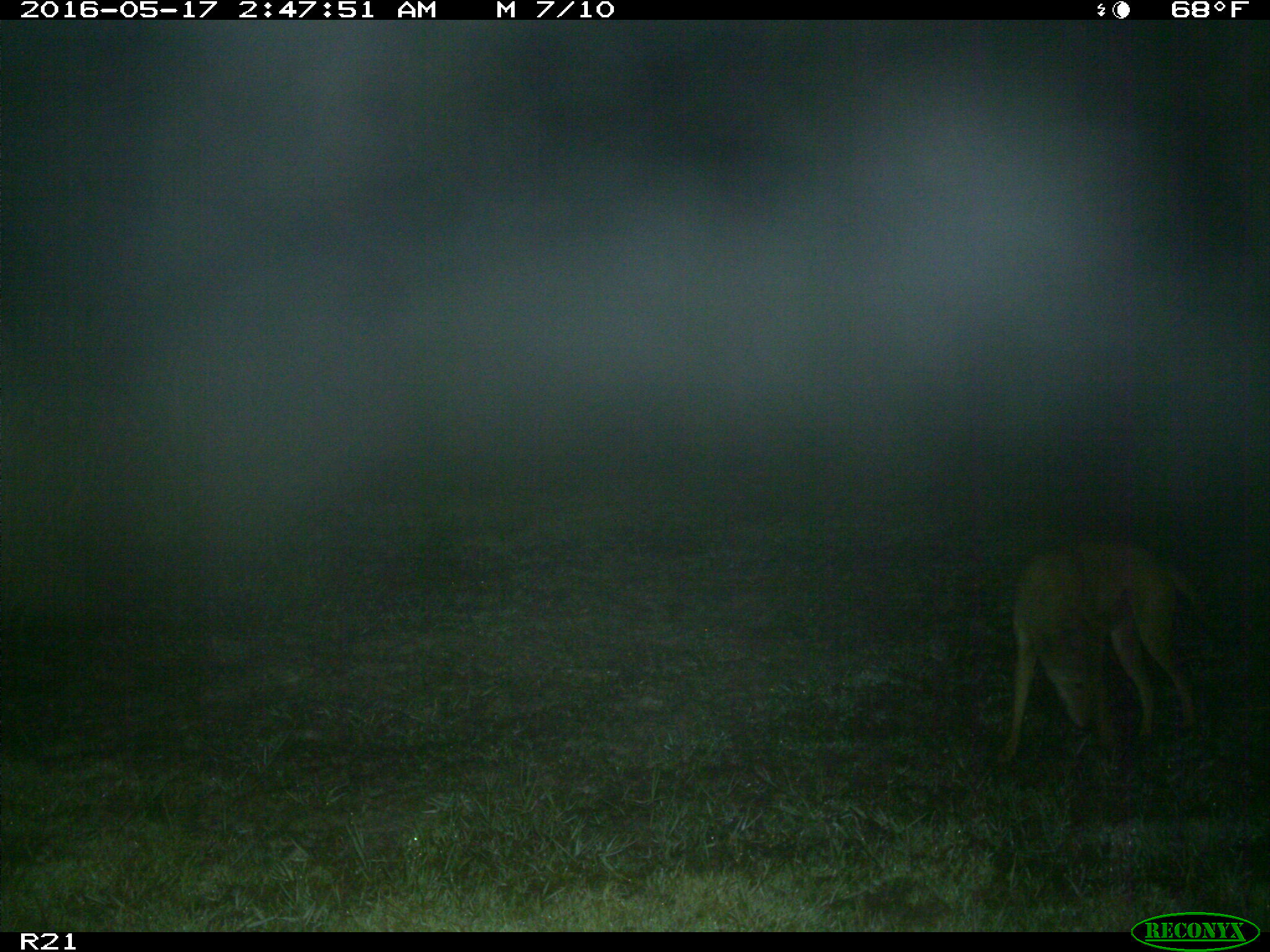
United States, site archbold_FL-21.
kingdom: Animalia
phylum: Chordata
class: Mammalia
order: Carnivora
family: Canidae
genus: Canis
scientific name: Canis latrans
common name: coyote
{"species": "Canis latrans (coyote)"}